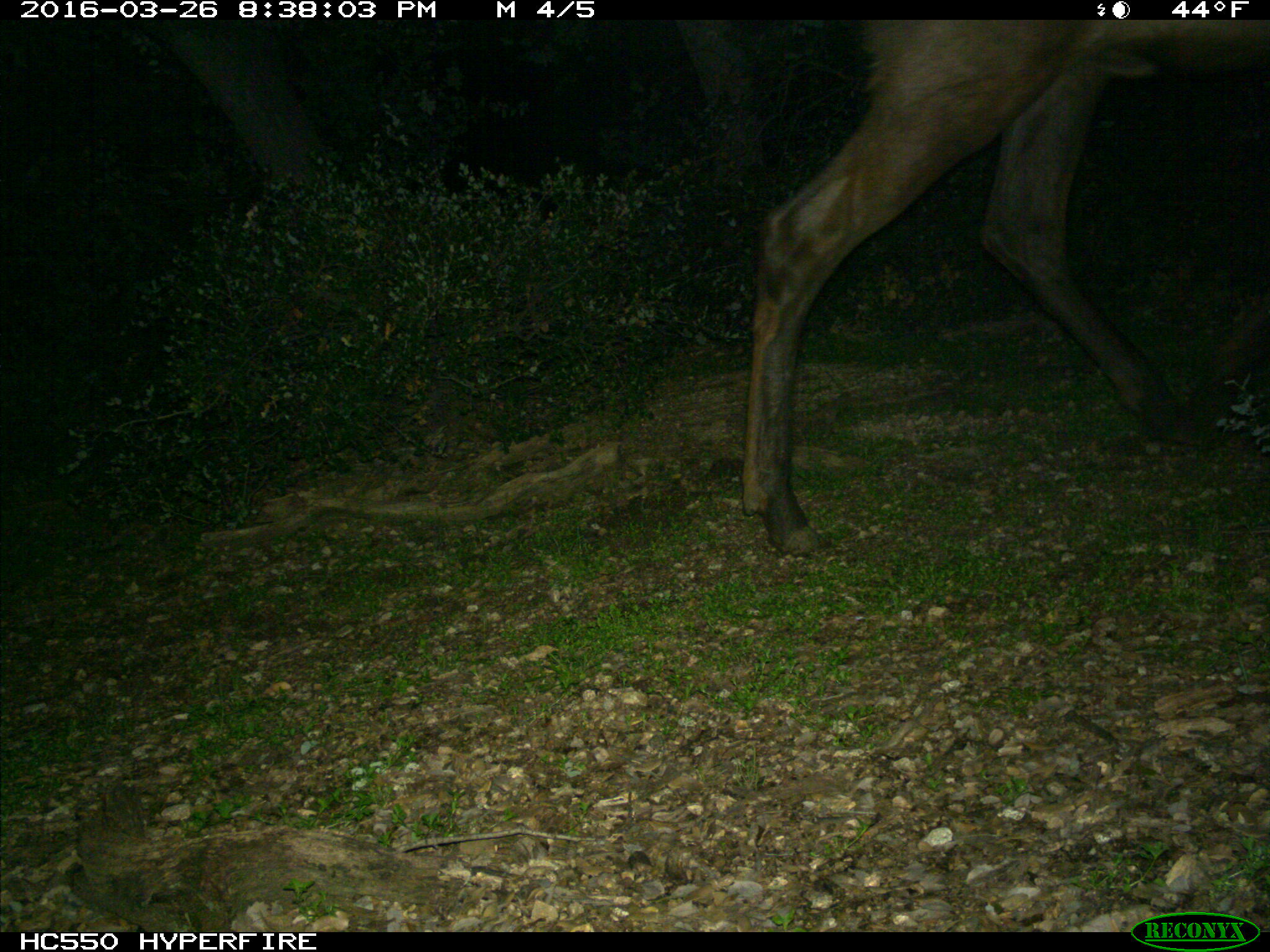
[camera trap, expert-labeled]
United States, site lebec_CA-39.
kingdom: Animalia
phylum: Chordata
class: Mammalia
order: Artiodactyla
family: Cervidae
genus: Cervus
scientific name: Cervus canadensis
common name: elk